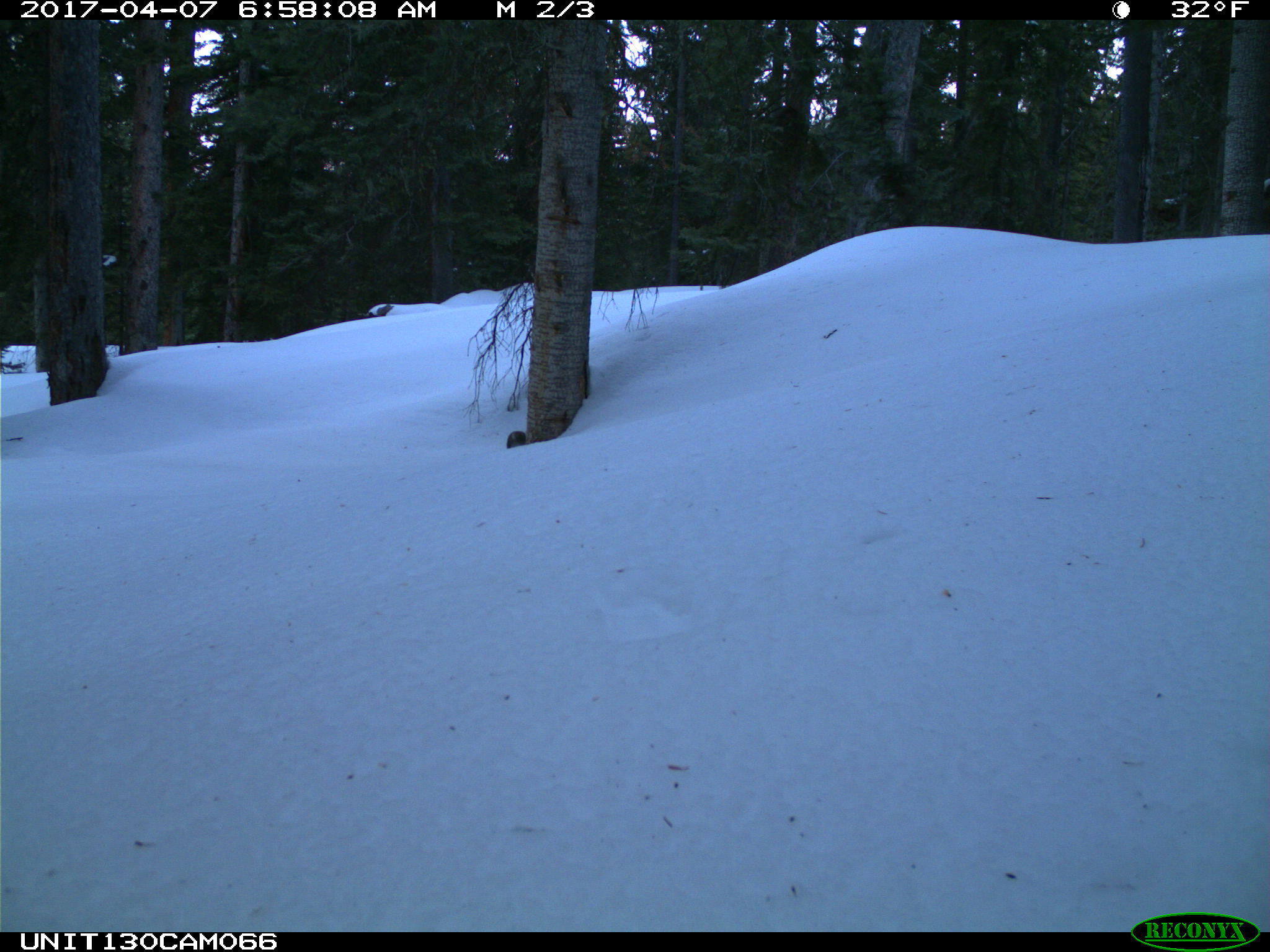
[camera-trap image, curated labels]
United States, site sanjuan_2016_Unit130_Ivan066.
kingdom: Animalia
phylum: Chordata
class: Mammalia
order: Rodentia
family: Sciuridae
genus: Tamiasciurus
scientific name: Tamiasciurus hudsonicus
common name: american red squirrel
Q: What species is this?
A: Tamiasciurus hudsonicus (american red squirrel).